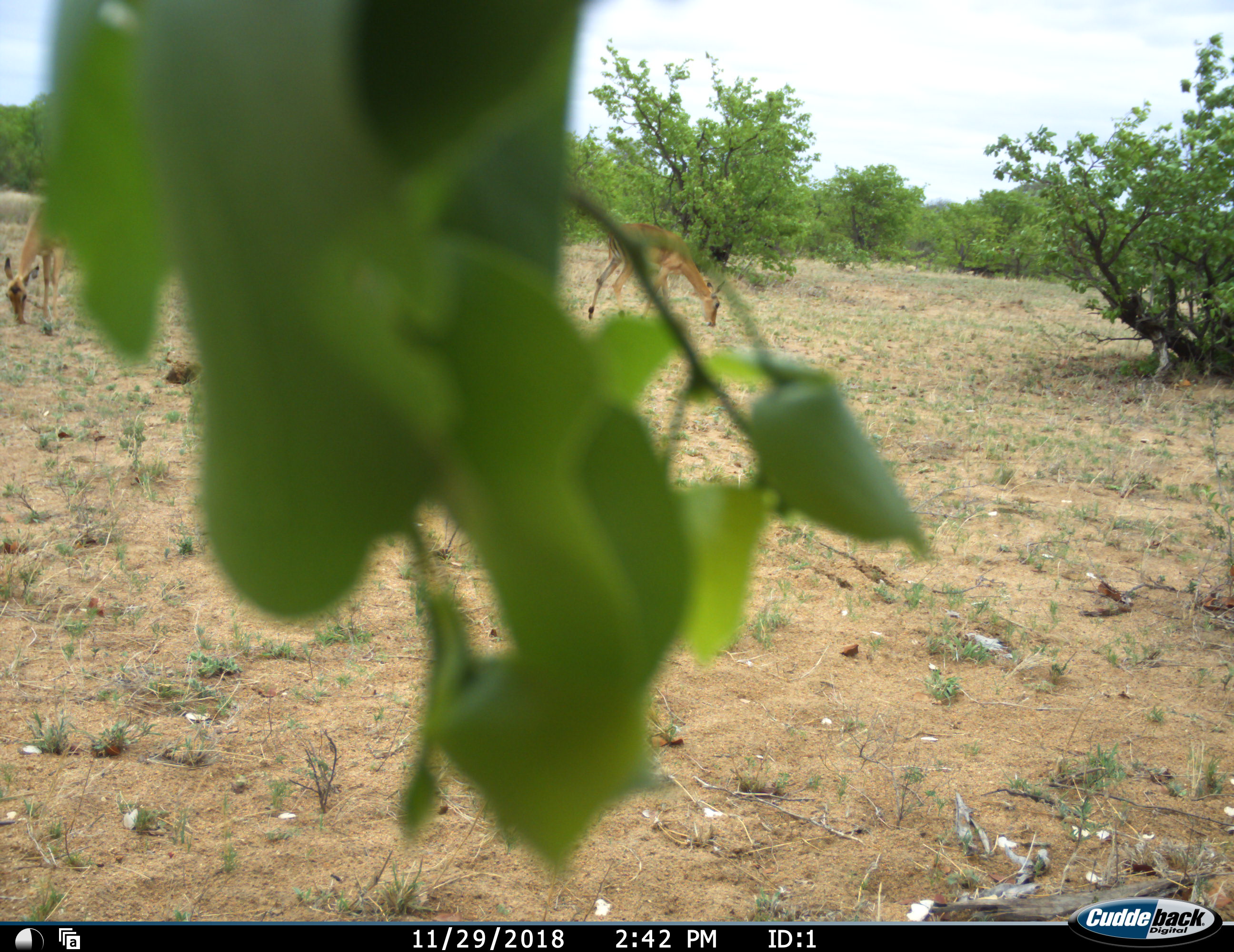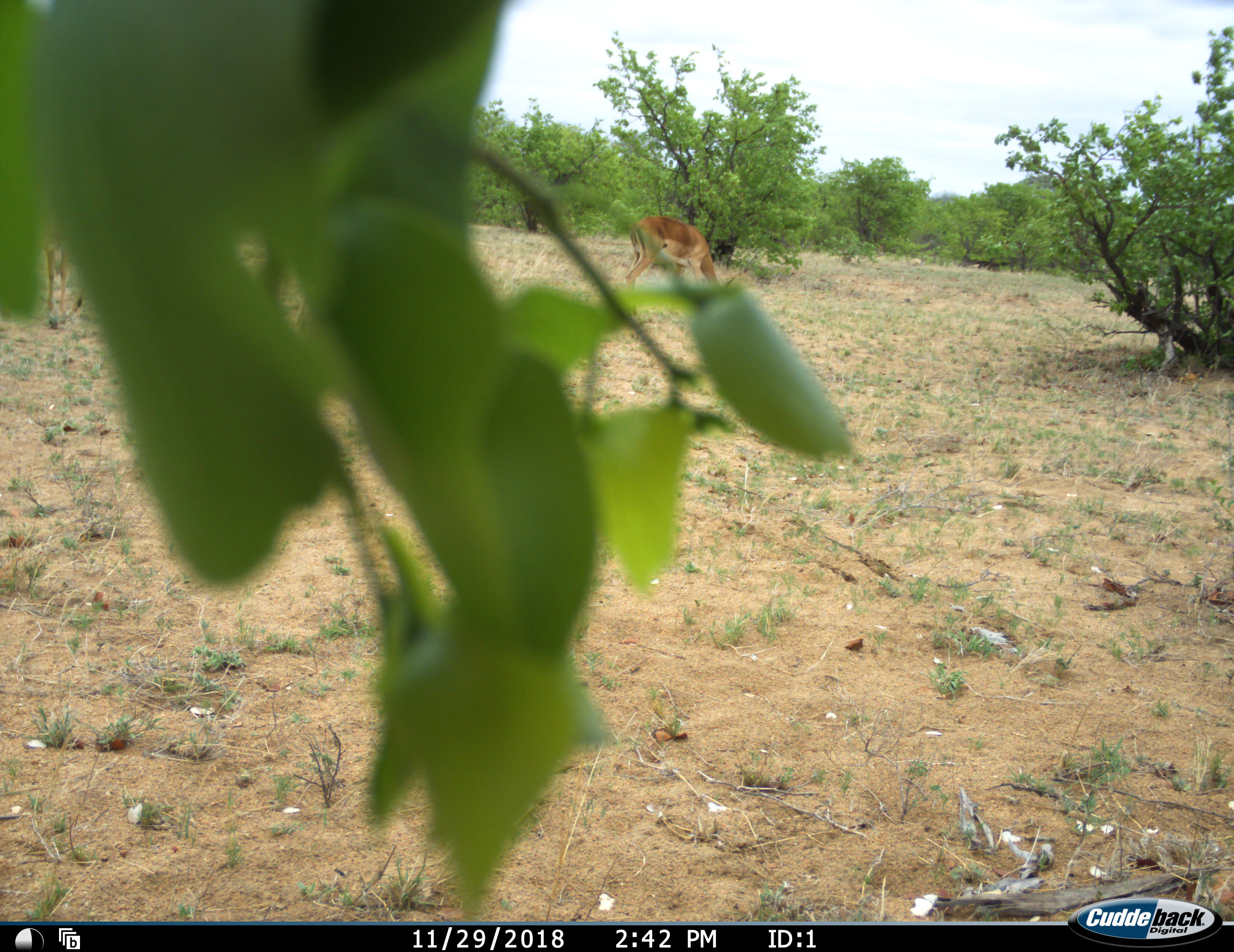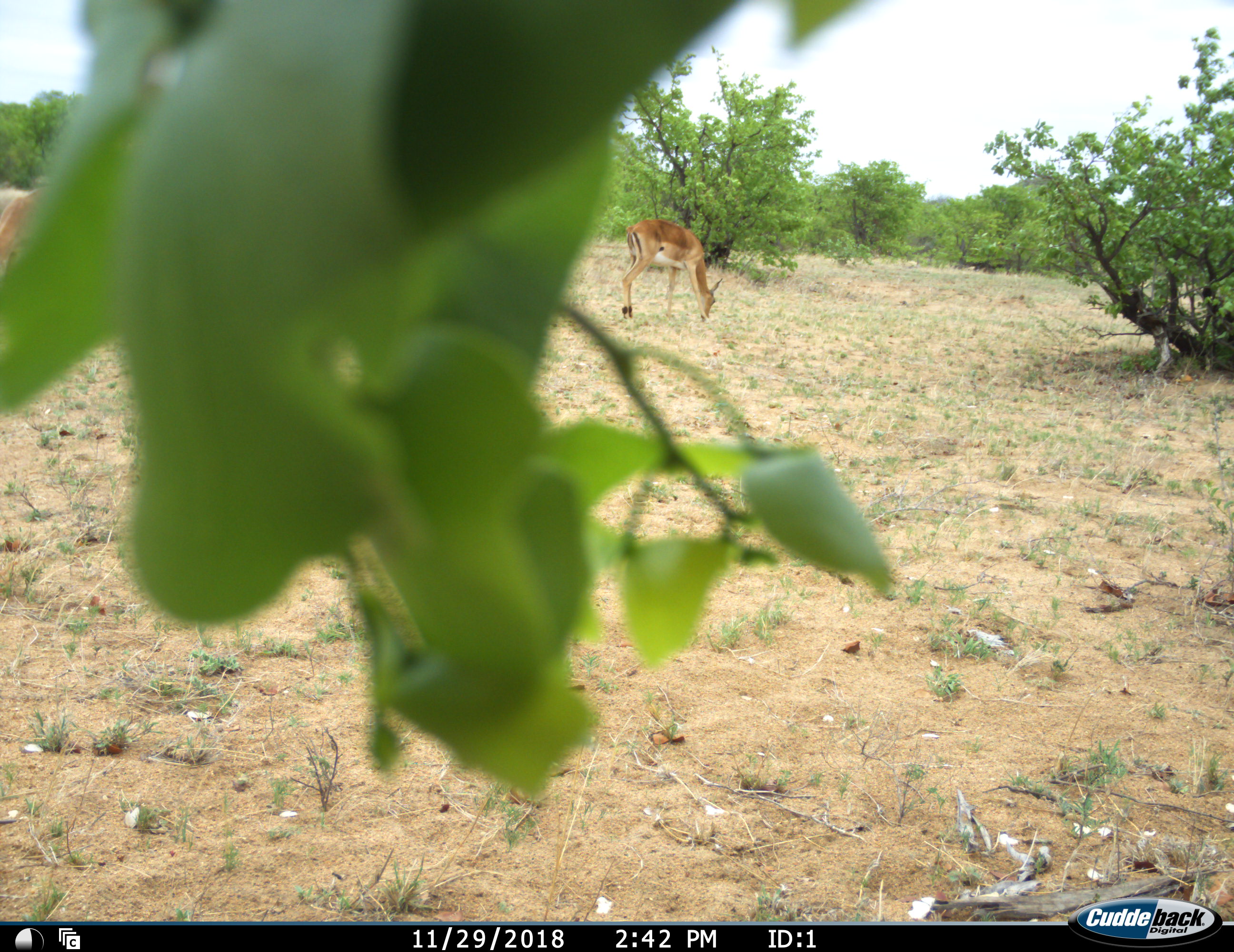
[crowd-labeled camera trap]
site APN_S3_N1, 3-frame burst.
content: unidentified animal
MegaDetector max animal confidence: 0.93